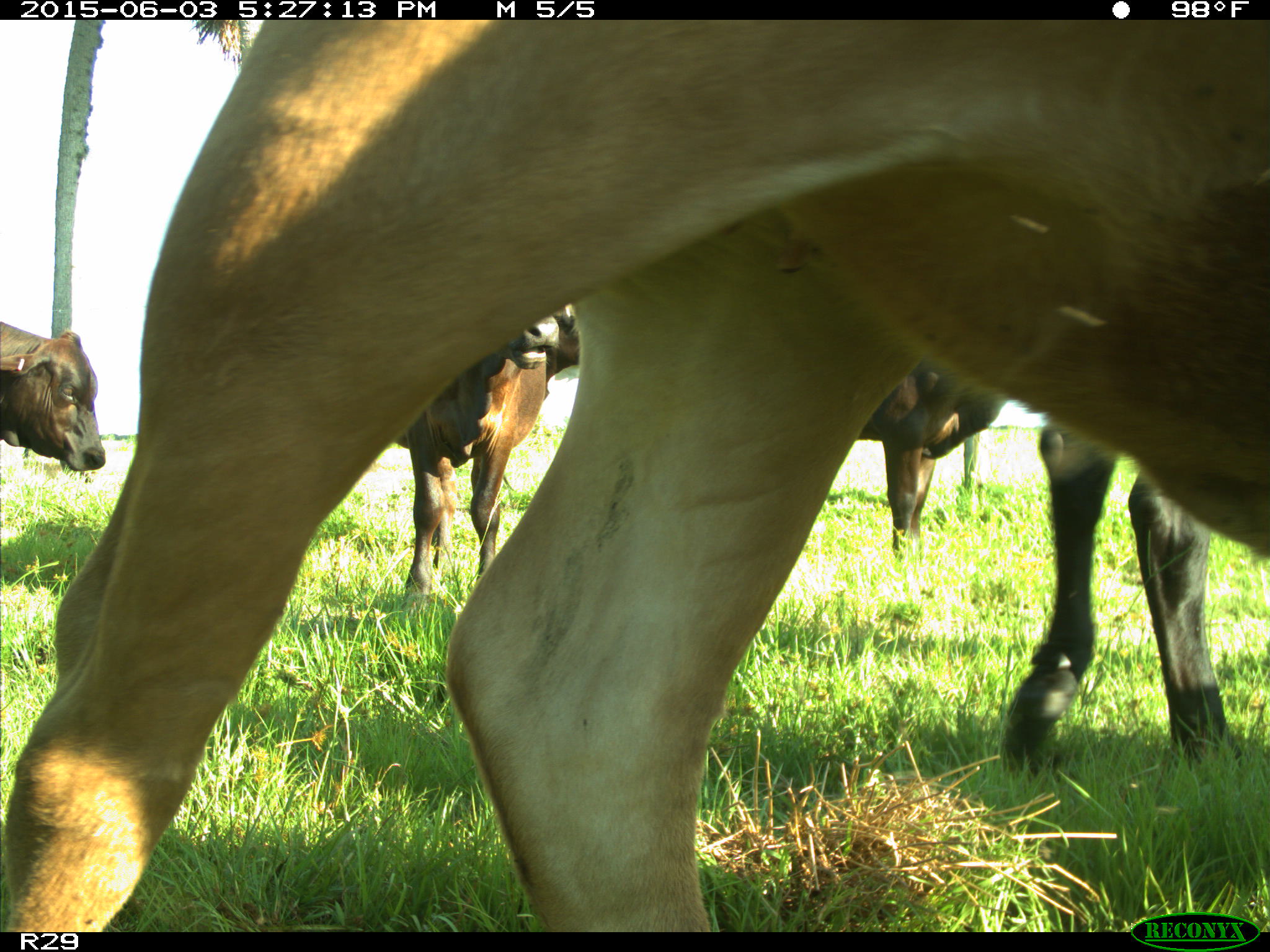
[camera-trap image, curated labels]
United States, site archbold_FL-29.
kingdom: Animalia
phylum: Chordata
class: Mammalia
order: Artiodactyla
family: Bovidae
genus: Bos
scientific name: Bos taurus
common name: domestic cow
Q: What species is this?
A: Bos taurus (domestic cow).